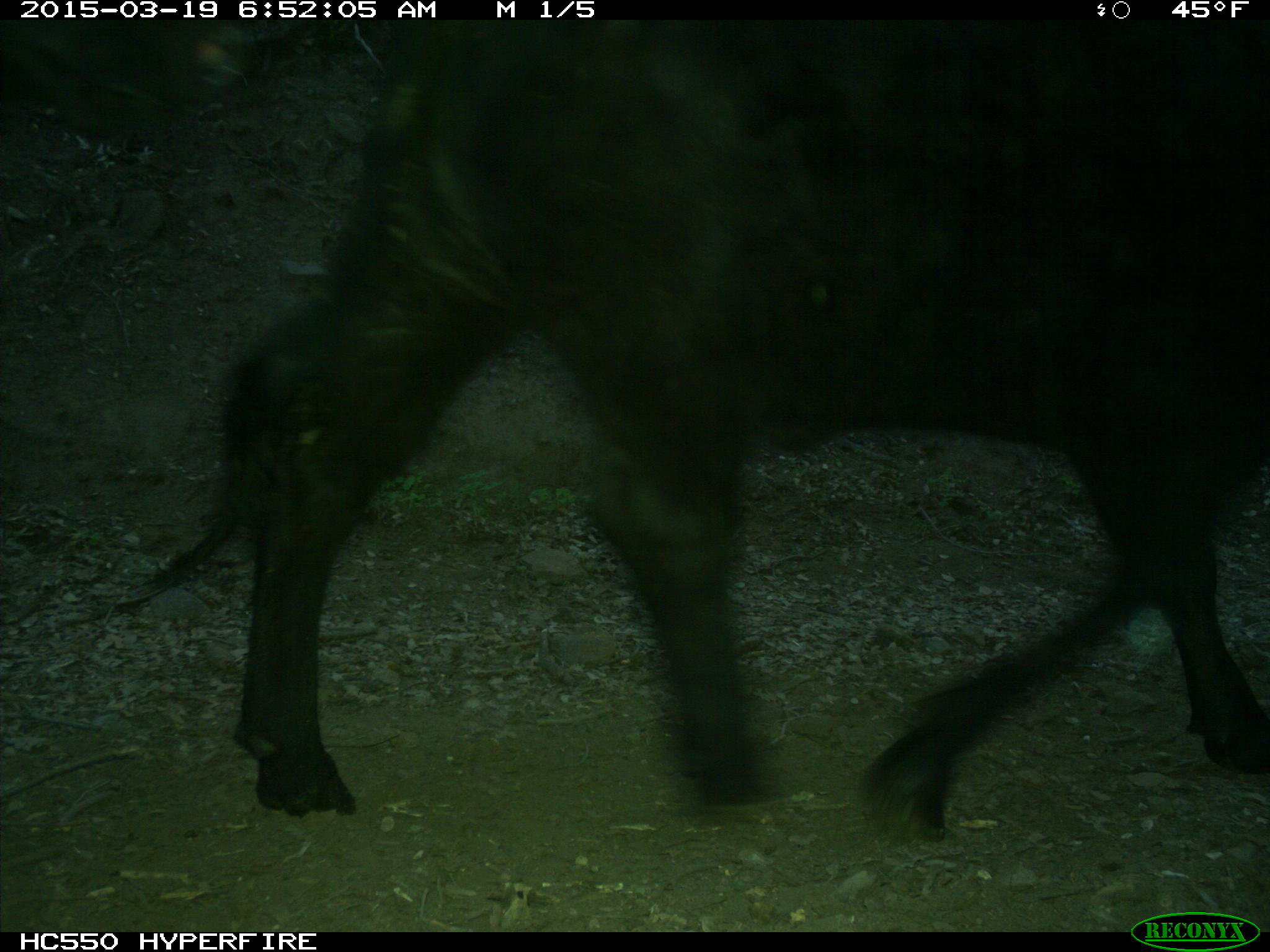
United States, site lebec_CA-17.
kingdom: Animalia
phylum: Chordata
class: Mammalia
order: Artiodactyla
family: Bovidae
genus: Bos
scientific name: Bos taurus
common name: domestic cow